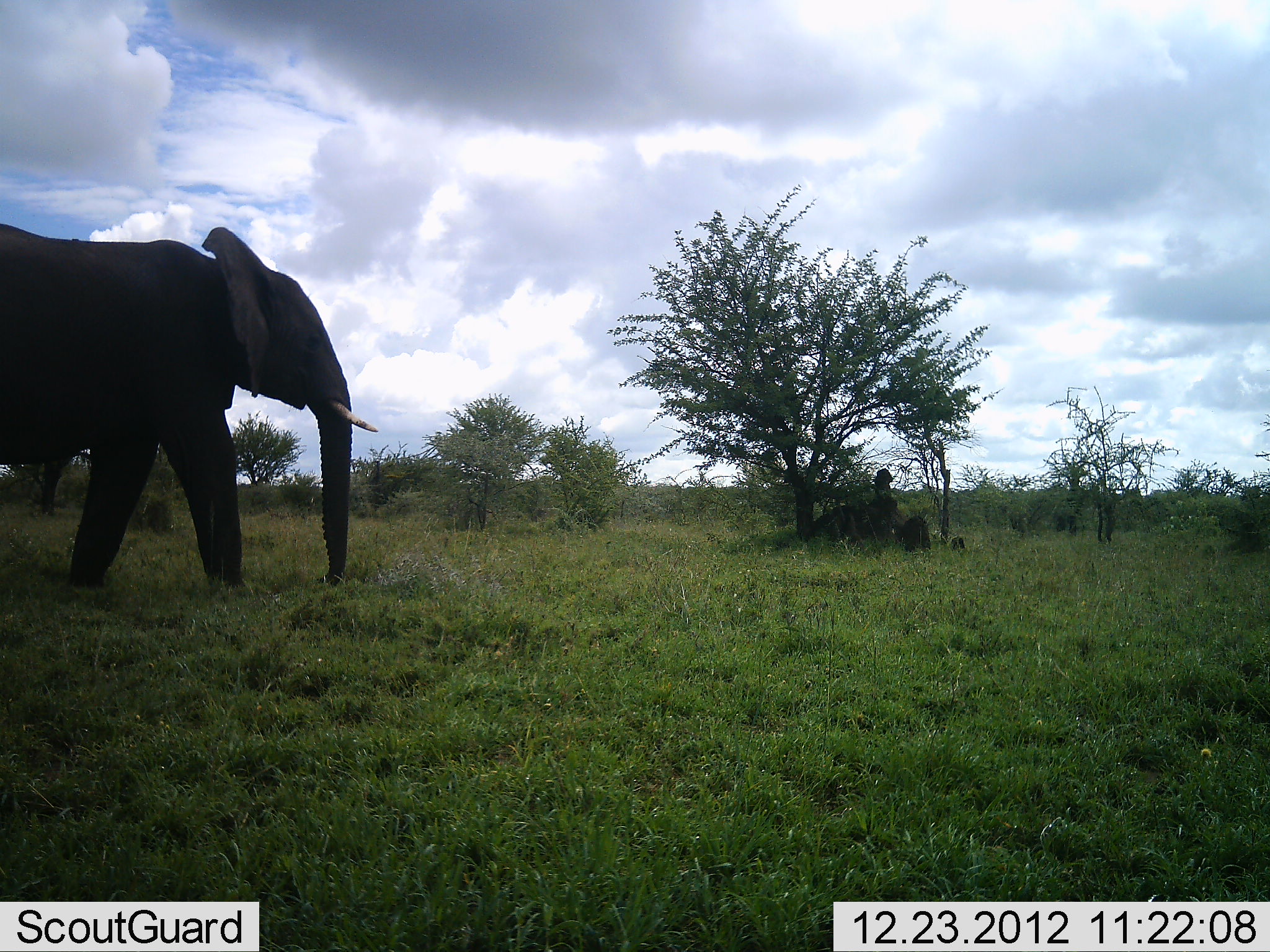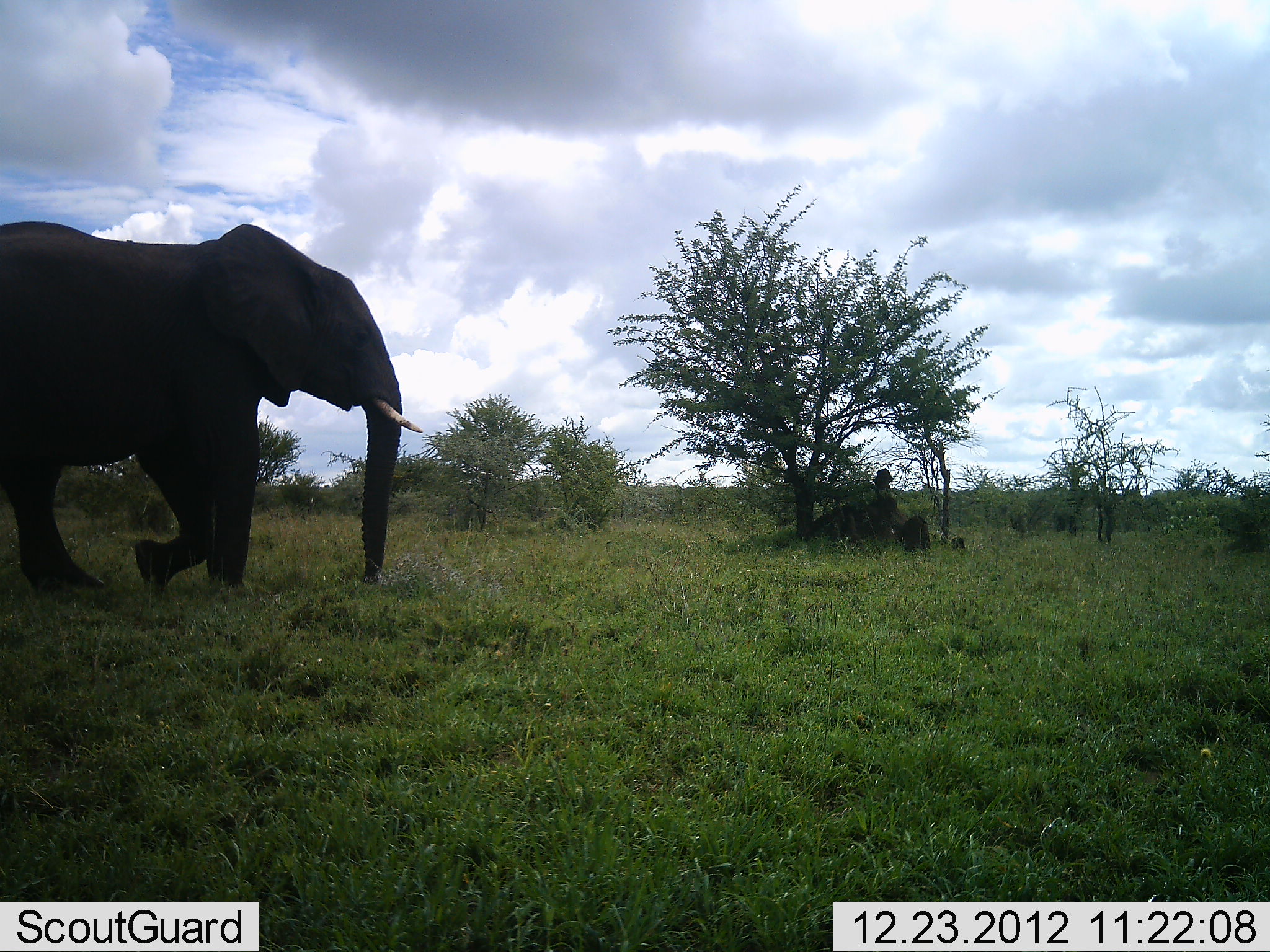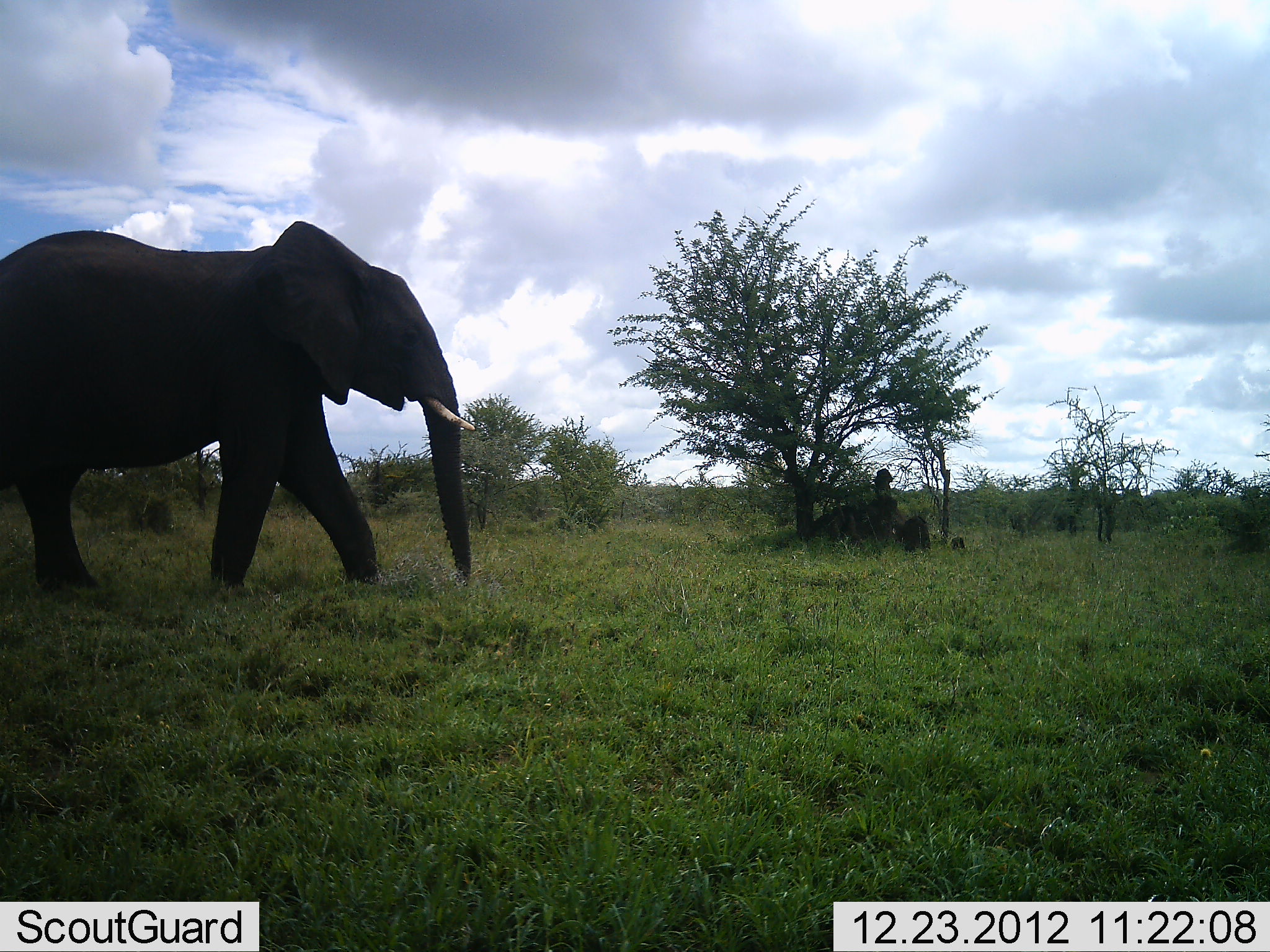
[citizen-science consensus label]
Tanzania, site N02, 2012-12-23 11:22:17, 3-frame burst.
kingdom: Animalia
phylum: Chordata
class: Mammalia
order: Proboscidea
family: Elephantidae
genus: Loxodonta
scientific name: Loxodonta africana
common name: african bush elephant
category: elephant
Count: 1.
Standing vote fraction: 7%.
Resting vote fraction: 0%.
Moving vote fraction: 100%.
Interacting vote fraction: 0%.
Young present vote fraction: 0%.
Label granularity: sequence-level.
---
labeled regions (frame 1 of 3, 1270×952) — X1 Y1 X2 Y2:
animal: 0 225 378 589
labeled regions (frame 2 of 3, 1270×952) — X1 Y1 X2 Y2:
animal: 0 223 425 591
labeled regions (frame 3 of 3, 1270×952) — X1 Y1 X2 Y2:
animal: 0 221 475 591